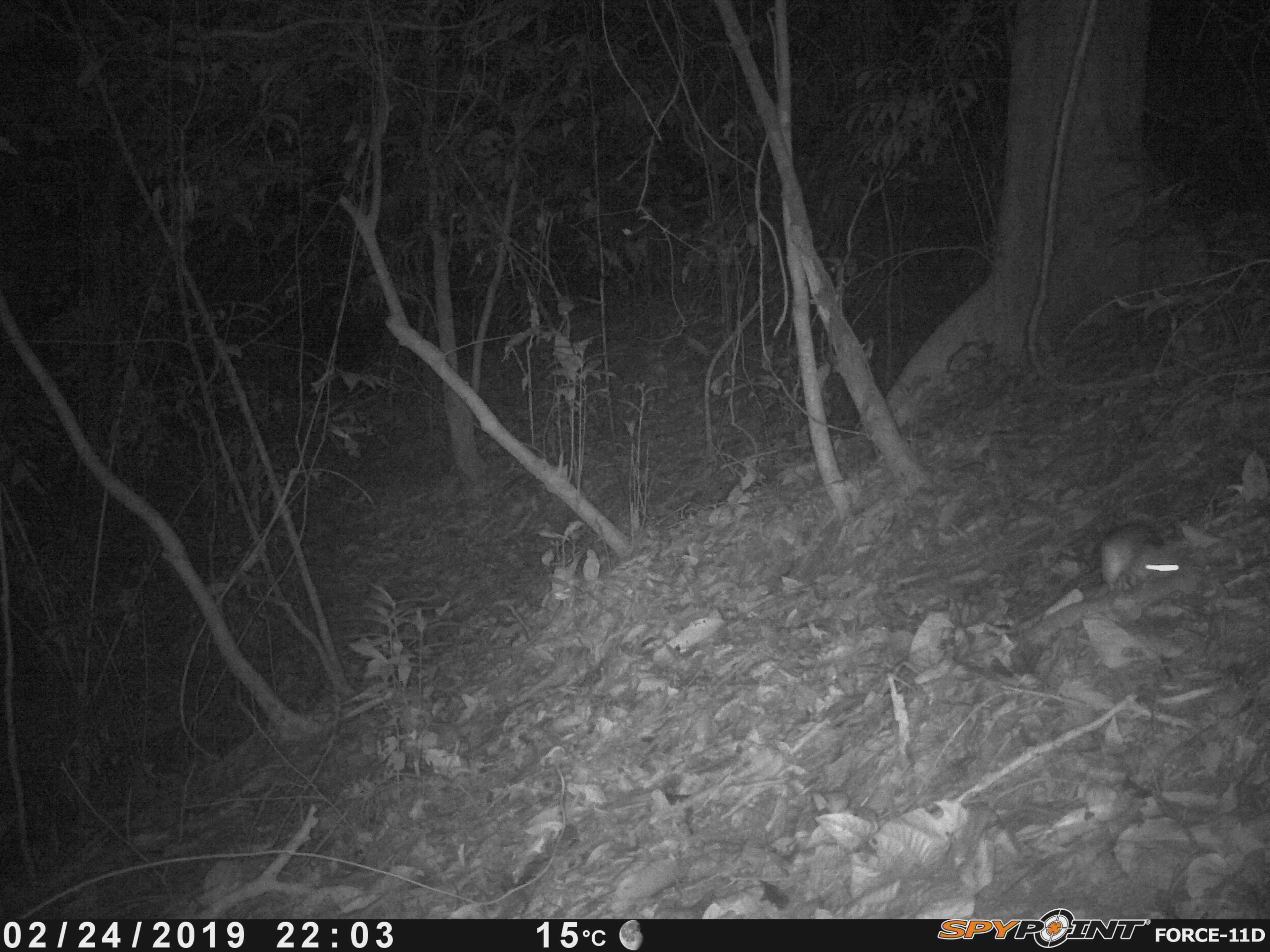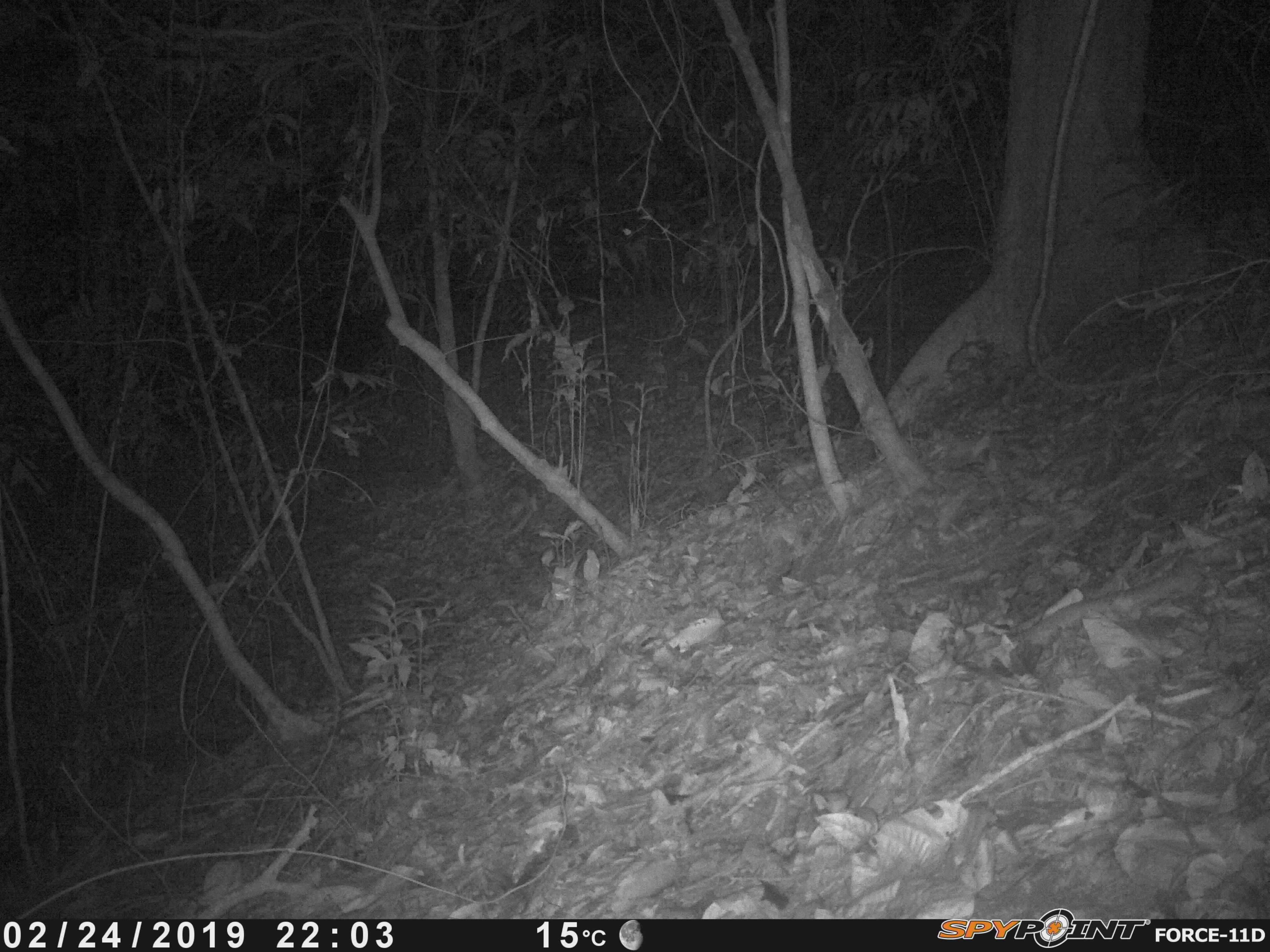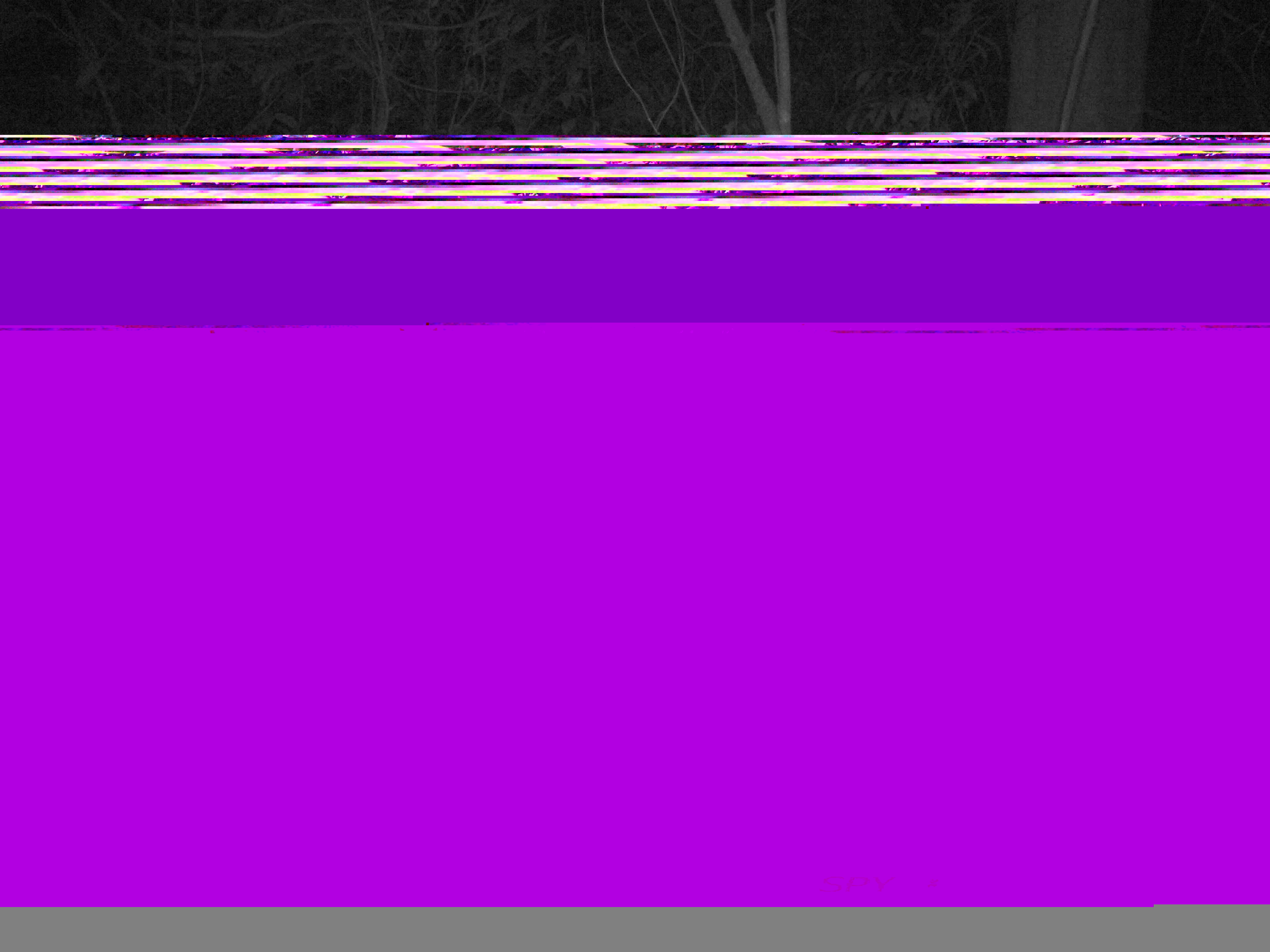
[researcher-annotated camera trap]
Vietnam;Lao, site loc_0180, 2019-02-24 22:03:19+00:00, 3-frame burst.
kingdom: Animalia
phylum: Chordata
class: Mammalia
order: Rodentia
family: Muridae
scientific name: Muridae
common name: old-world mice and rats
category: unidentified murid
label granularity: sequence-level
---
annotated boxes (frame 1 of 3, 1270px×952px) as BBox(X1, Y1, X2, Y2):
unidentified murid: BBox(1078, 524, 1187, 593)